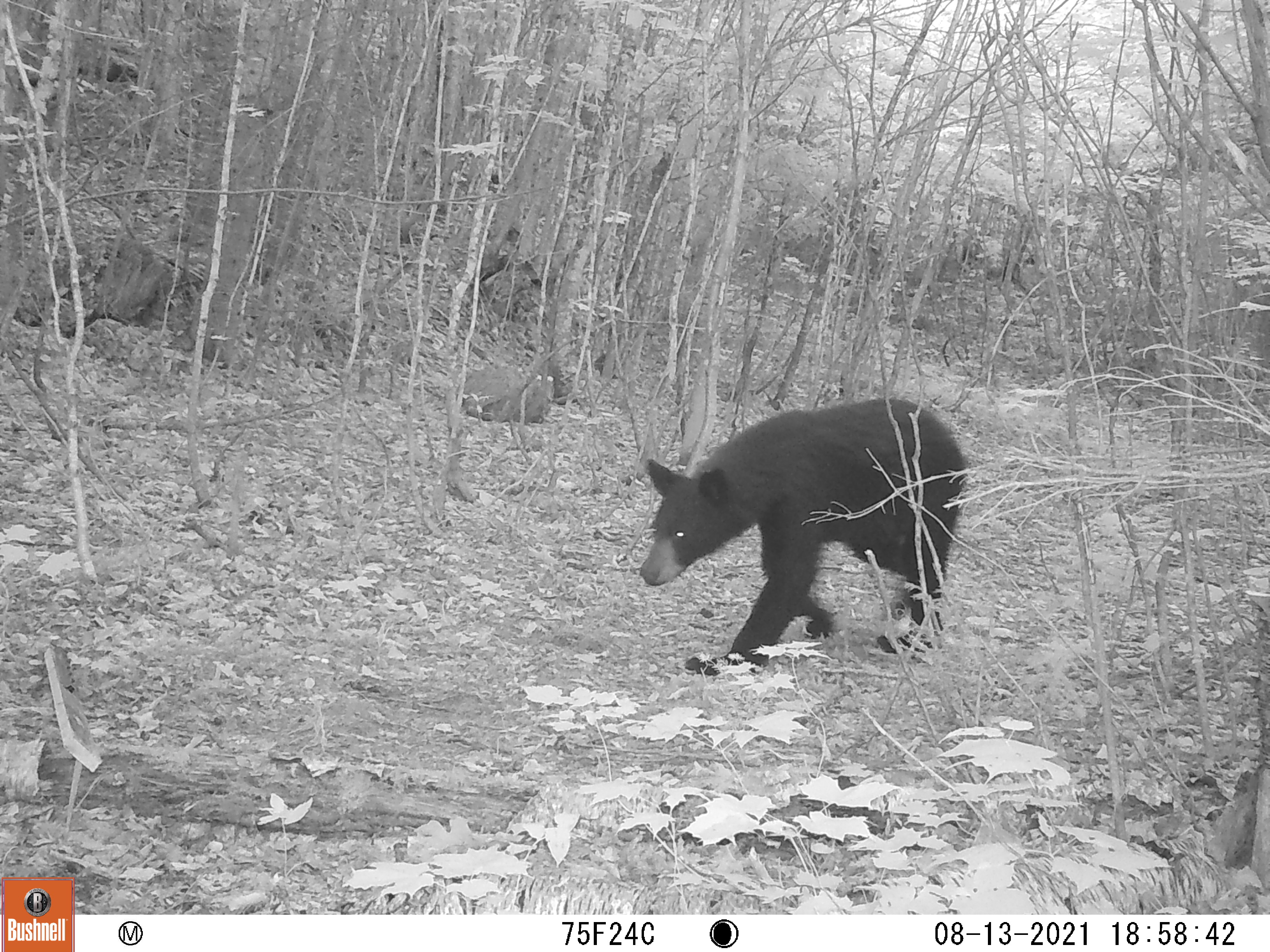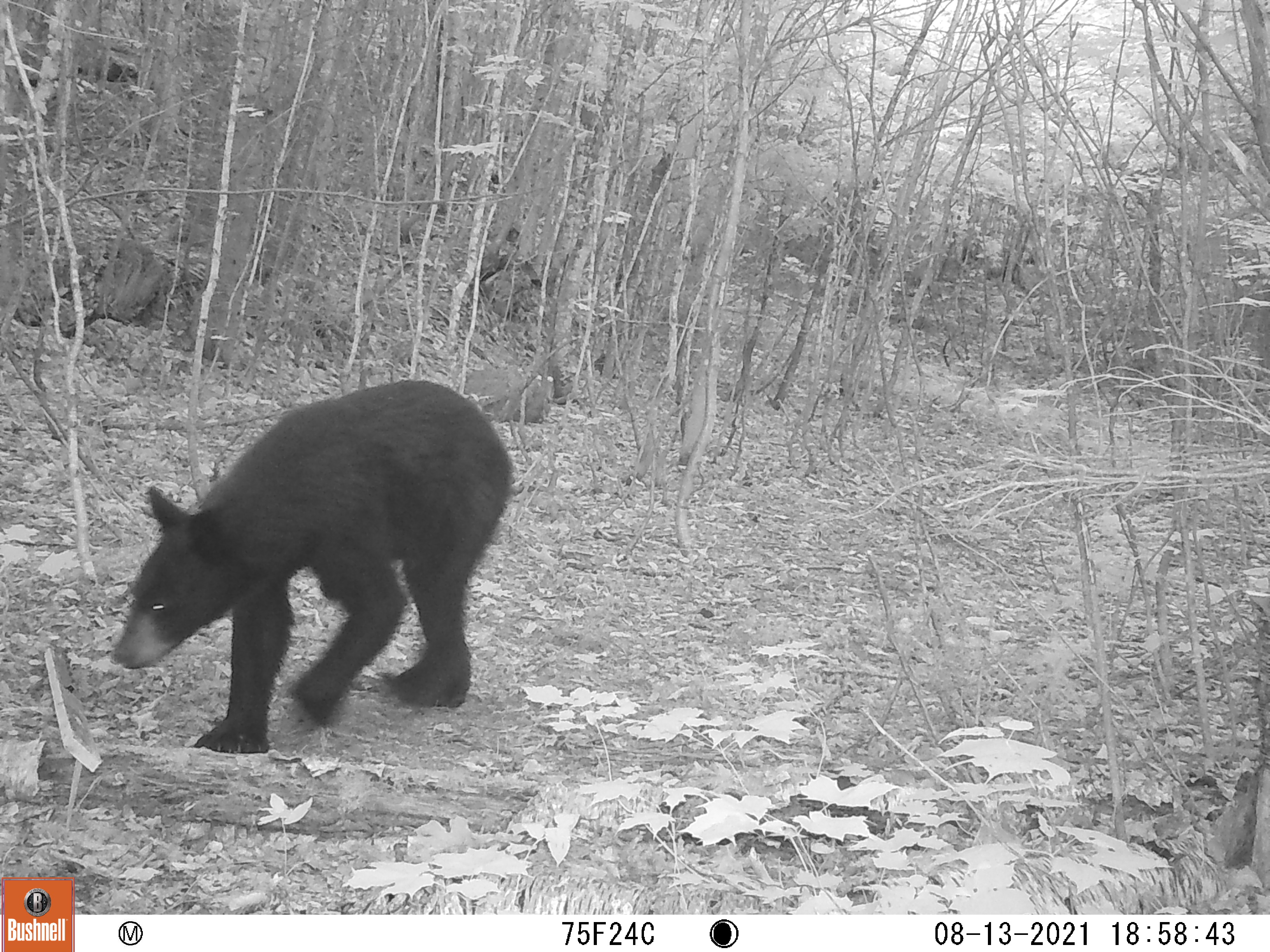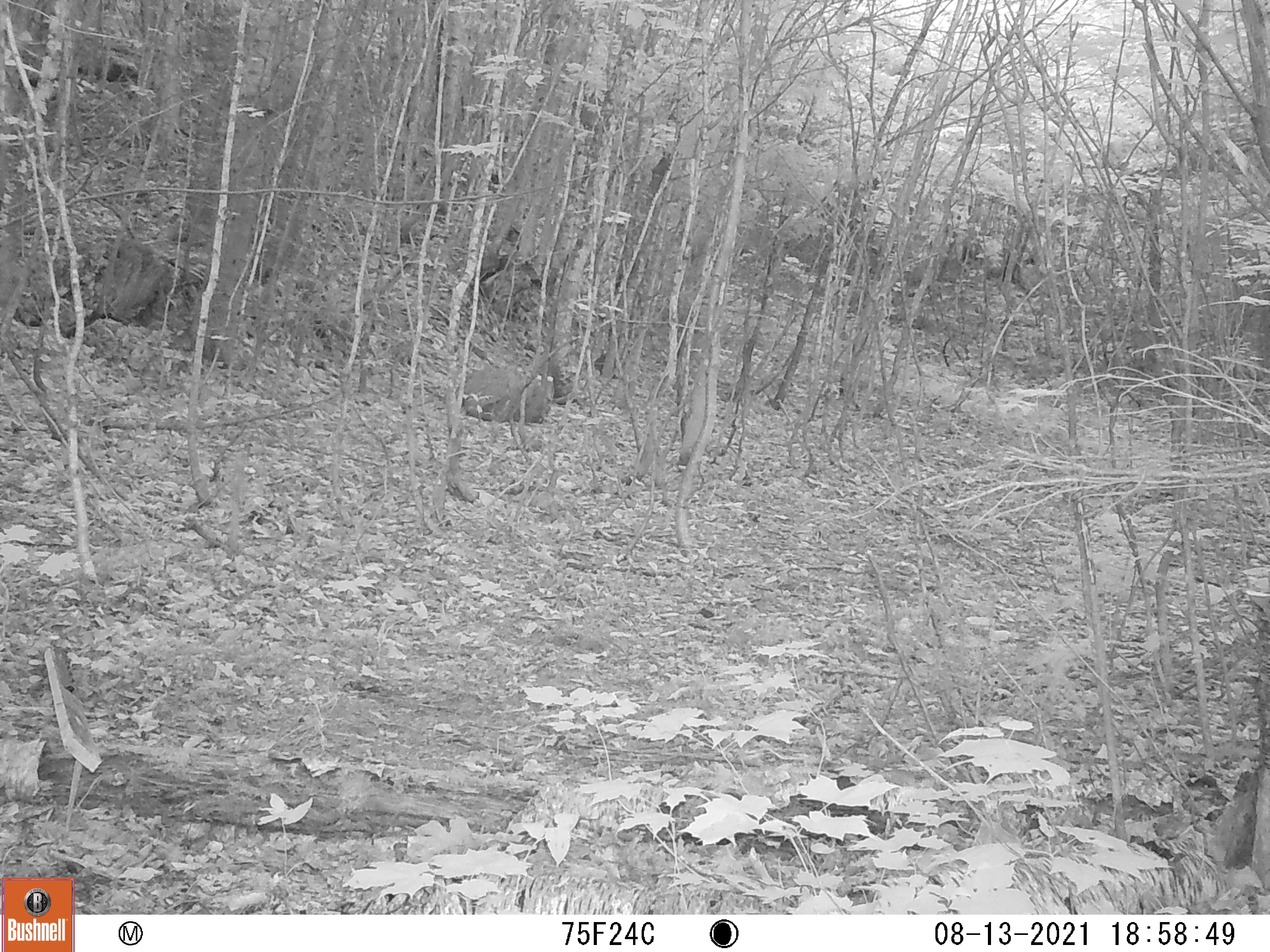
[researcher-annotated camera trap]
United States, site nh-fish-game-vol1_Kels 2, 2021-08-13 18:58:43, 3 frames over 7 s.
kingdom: Animalia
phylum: Chordata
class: Mammalia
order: Carnivora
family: Ursidae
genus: Ursus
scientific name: Ursus americanus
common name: black bear